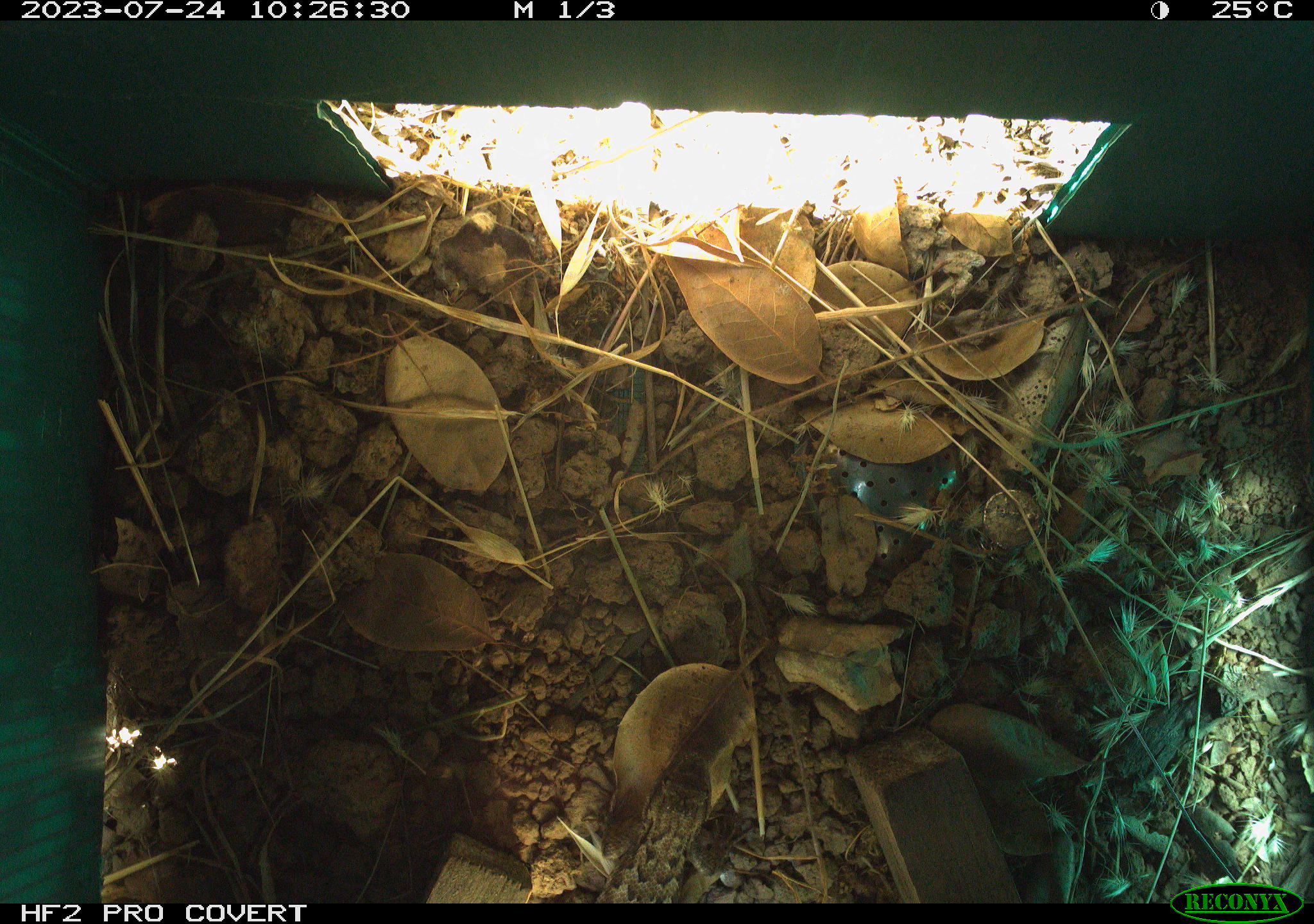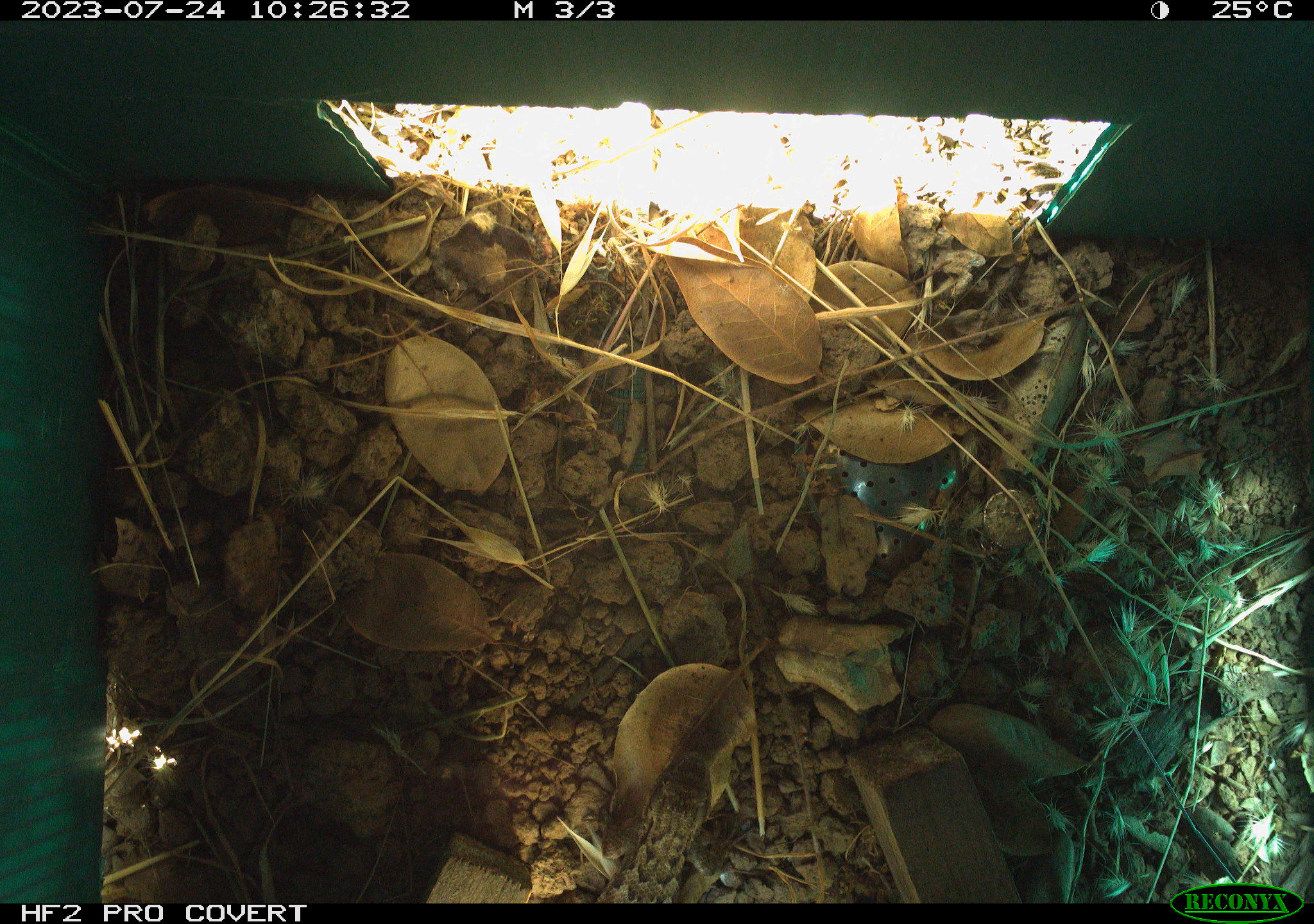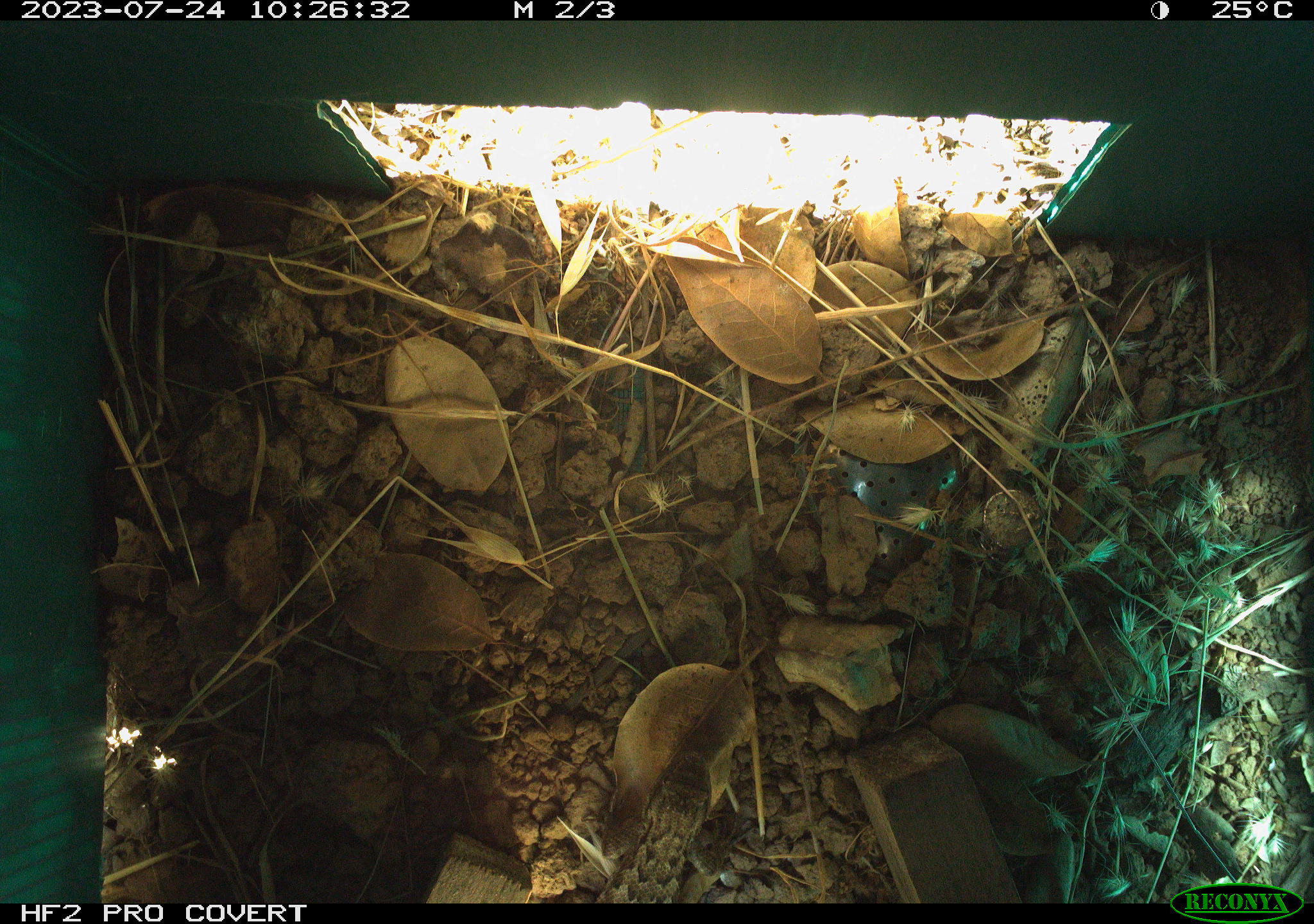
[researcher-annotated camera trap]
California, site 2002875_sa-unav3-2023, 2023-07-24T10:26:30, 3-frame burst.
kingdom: Animalia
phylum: Chordata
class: Reptilia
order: Squamata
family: Phrynosomatidae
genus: Sceloporus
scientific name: Sceloporus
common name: spiny lizards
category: sceloporus species